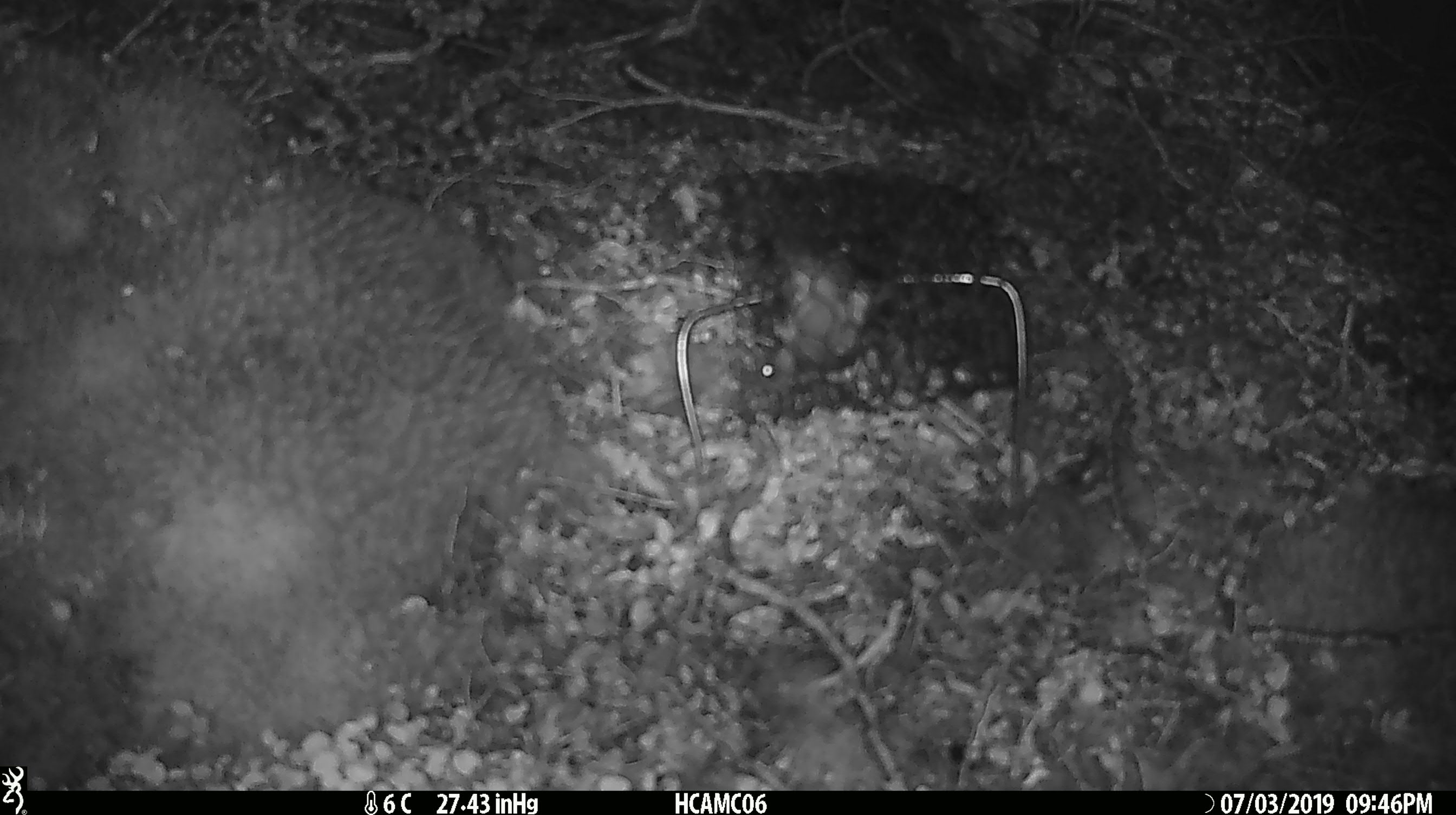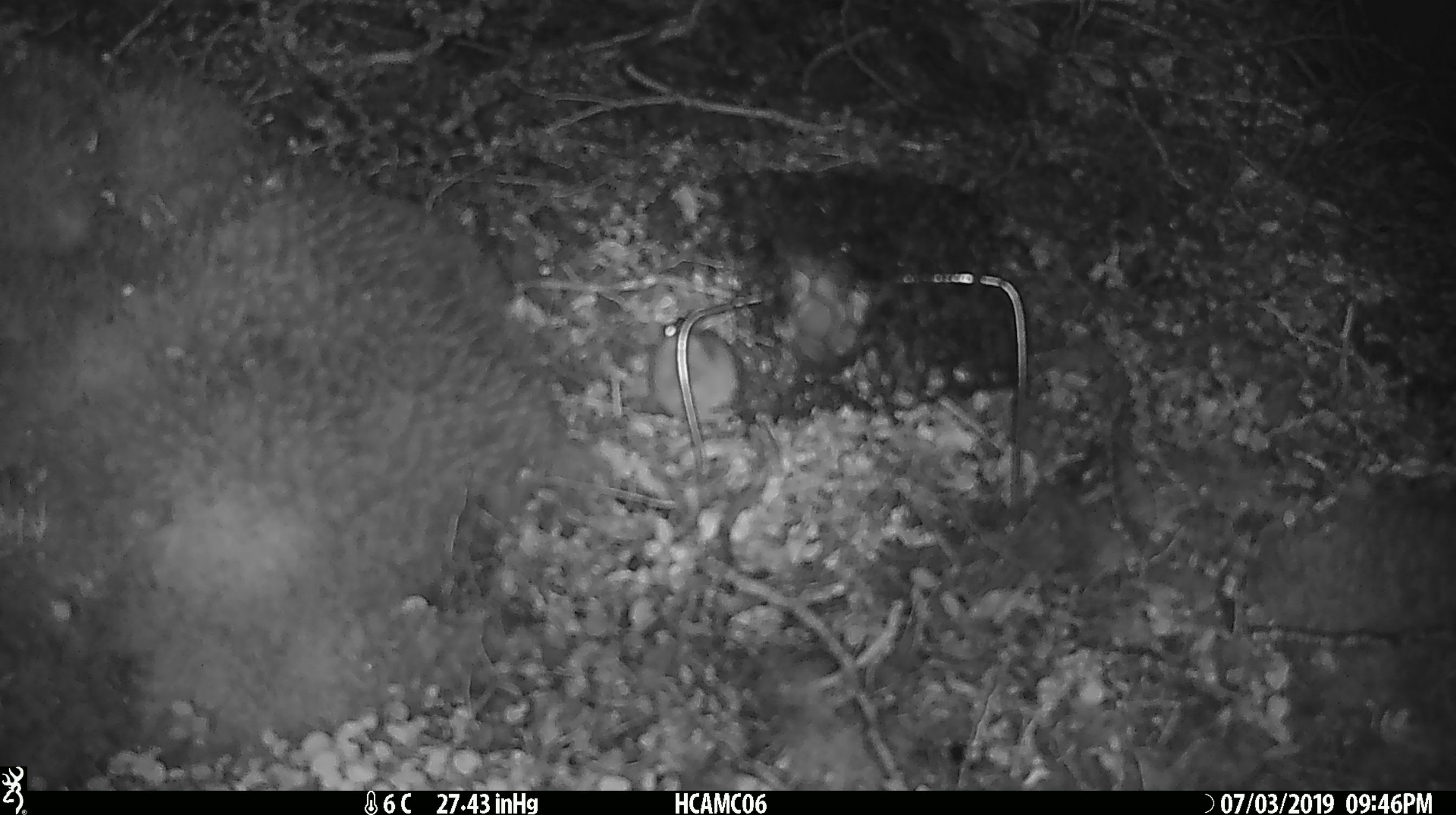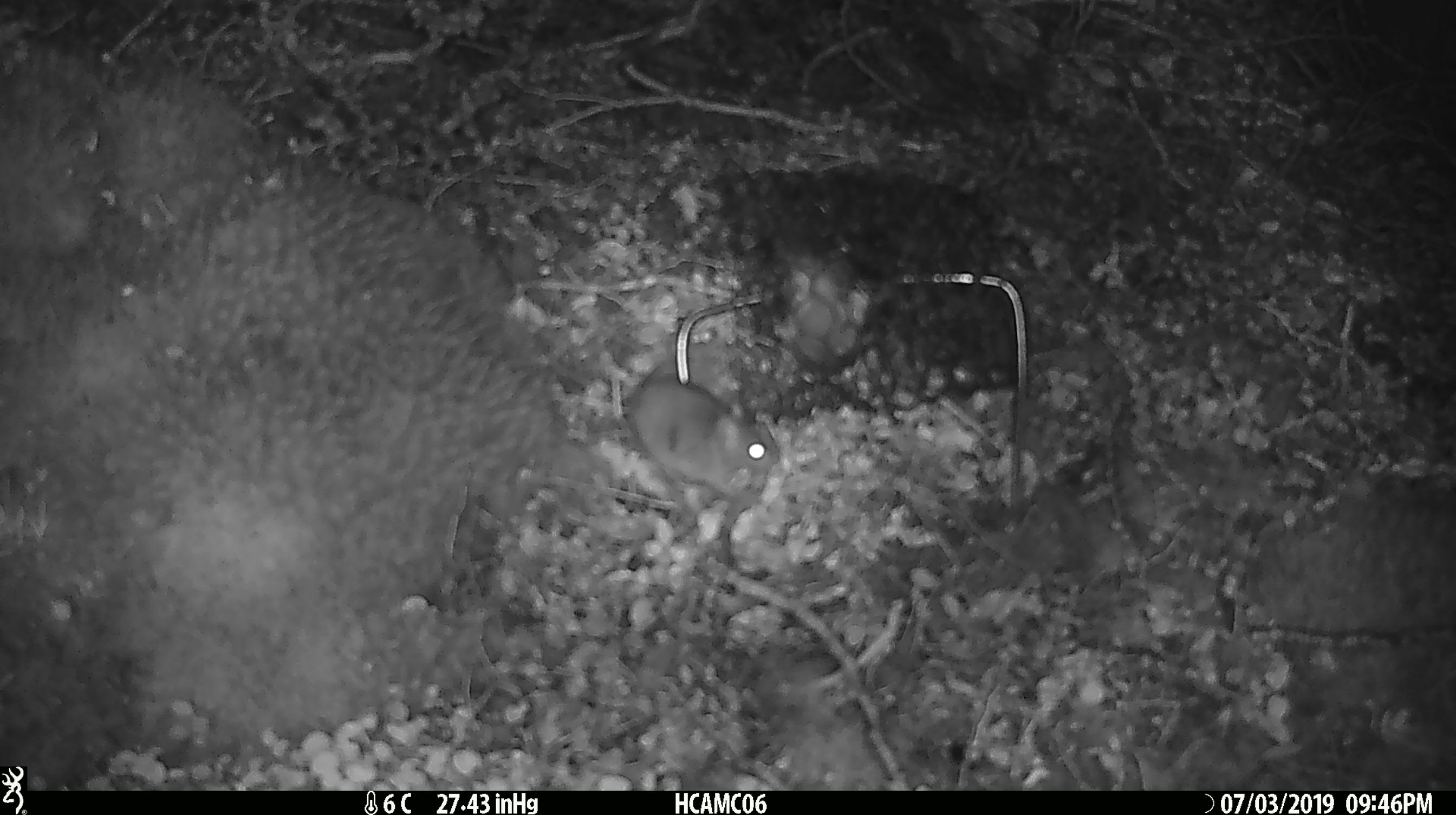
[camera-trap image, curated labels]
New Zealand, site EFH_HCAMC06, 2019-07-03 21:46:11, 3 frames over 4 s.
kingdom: Animalia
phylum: Chordata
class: Mammalia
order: Rodentia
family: Muridae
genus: Mus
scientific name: Mus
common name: mouse